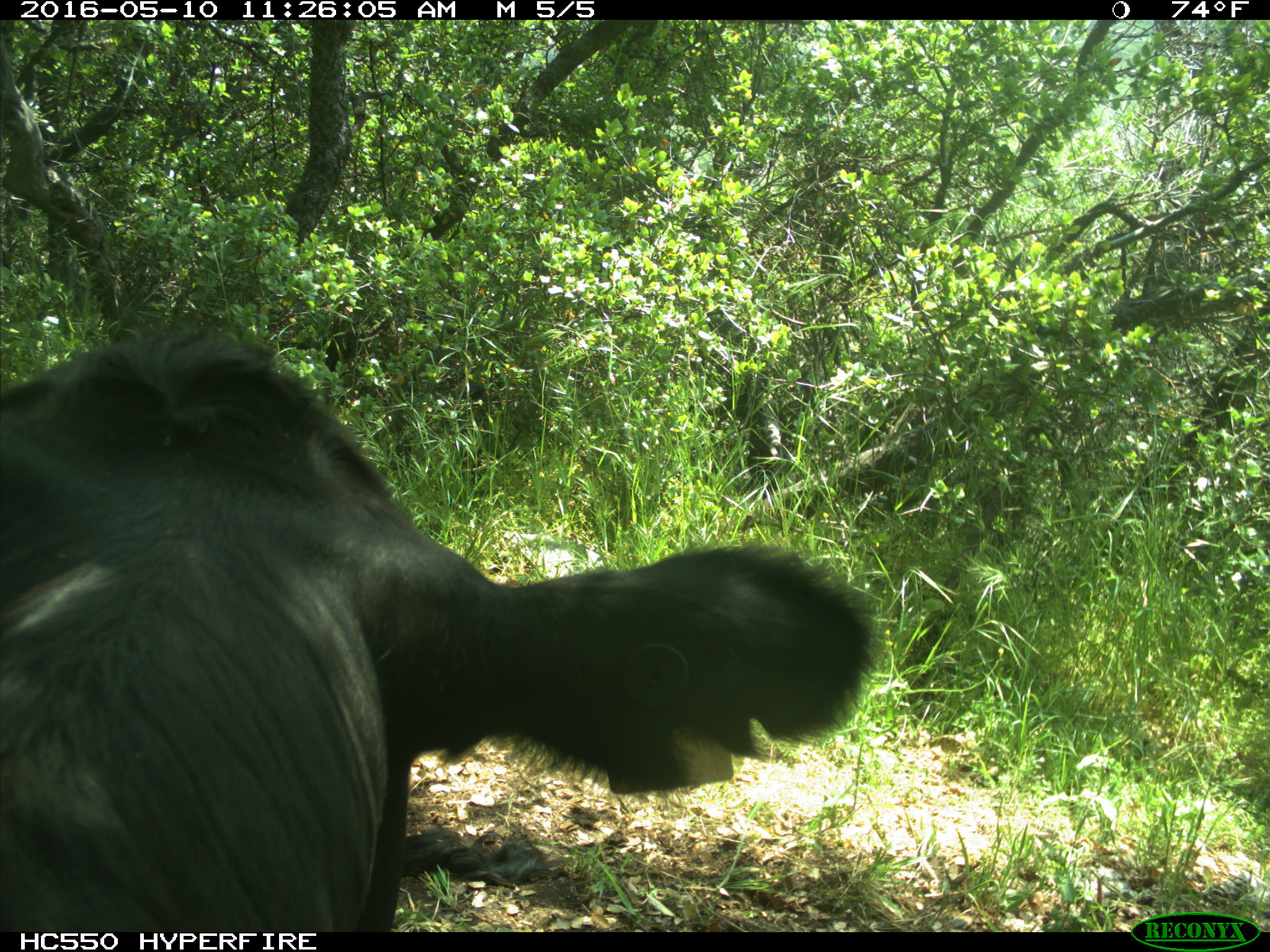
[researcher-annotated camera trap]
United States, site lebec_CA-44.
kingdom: Animalia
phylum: Chordata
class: Mammalia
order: Artiodactyla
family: Bovidae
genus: Bos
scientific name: Bos taurus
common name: domestic cow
Bos taurus (domestic cow).